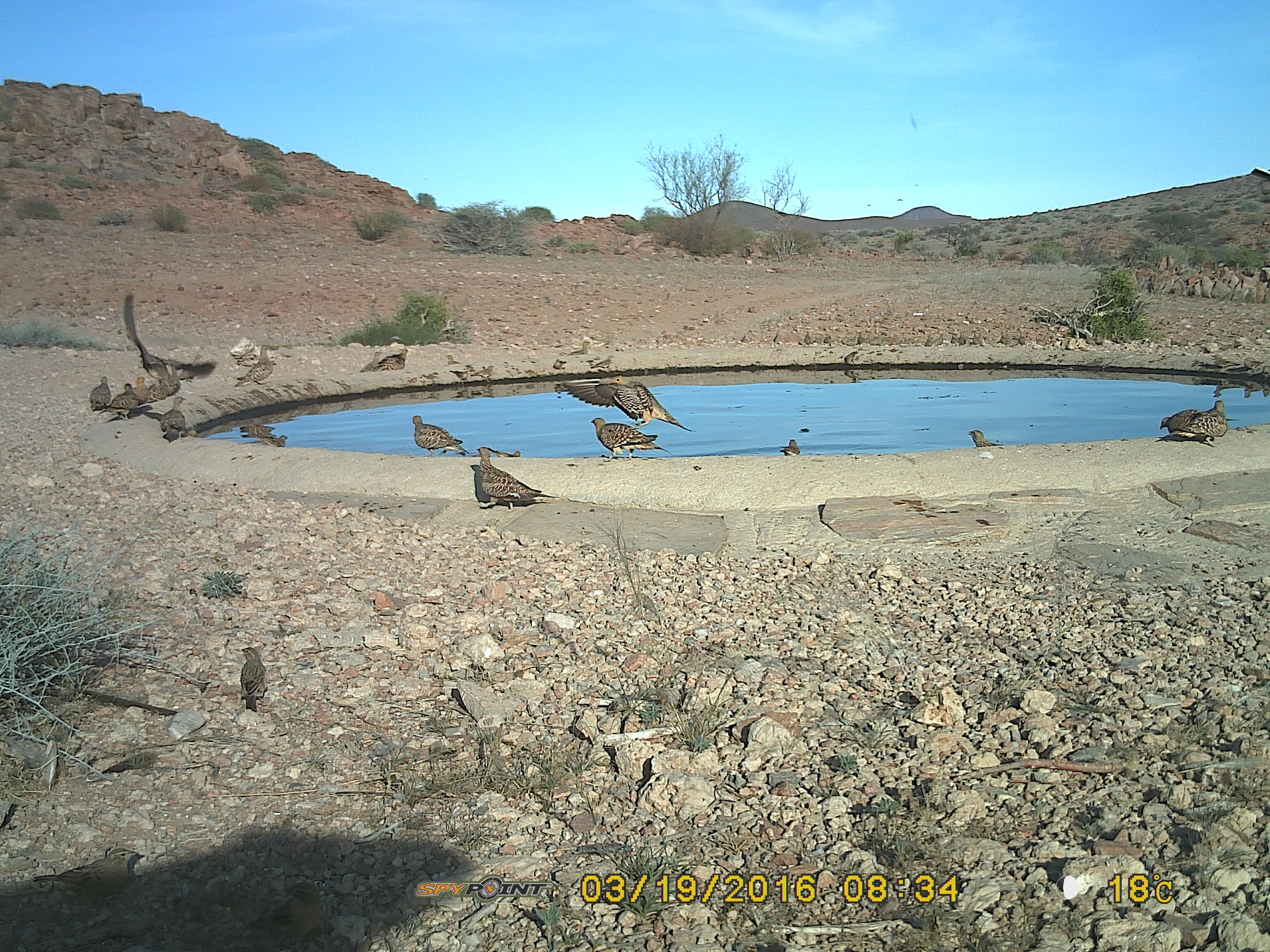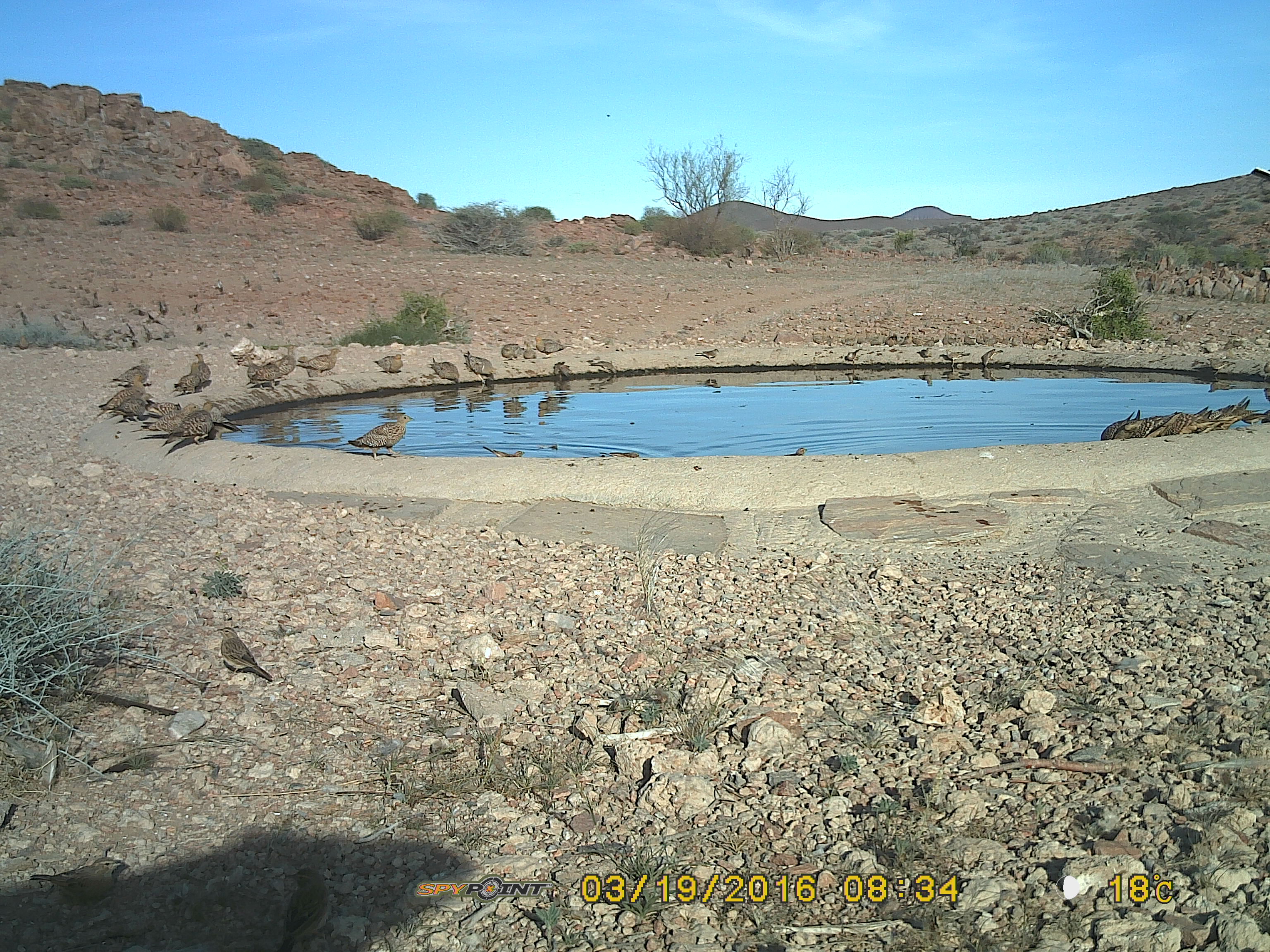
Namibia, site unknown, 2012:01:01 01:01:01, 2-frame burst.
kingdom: Animalia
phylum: Chordata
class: Aves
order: Pterocliformes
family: Pteroclidae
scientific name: Pteroclidae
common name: sandgrouse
Pteroclidae (sandgrouse).